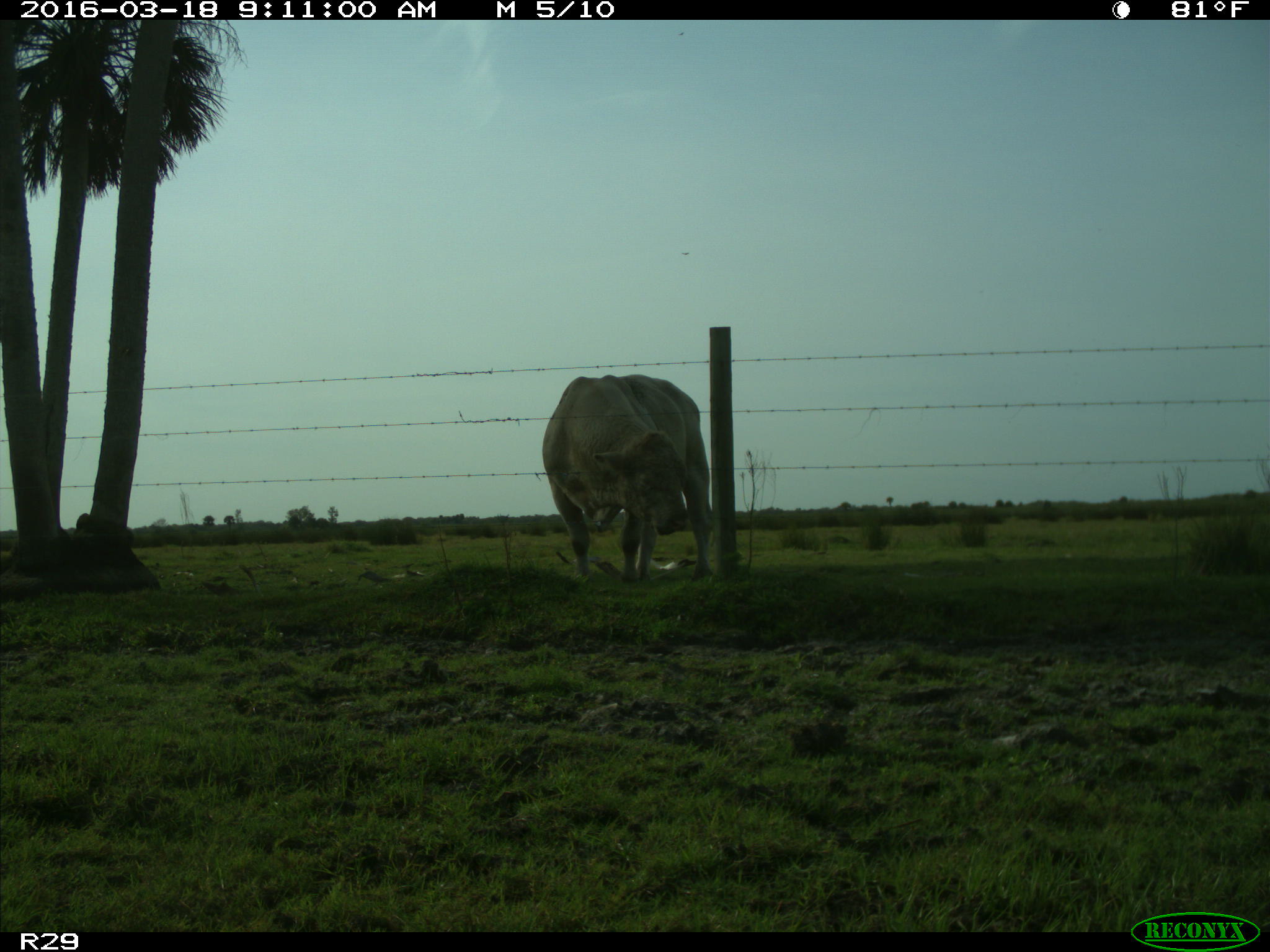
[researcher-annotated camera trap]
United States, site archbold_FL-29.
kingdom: Animalia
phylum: Chordata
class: Mammalia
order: Artiodactyla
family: Bovidae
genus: Bos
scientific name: Bos taurus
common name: domestic cow